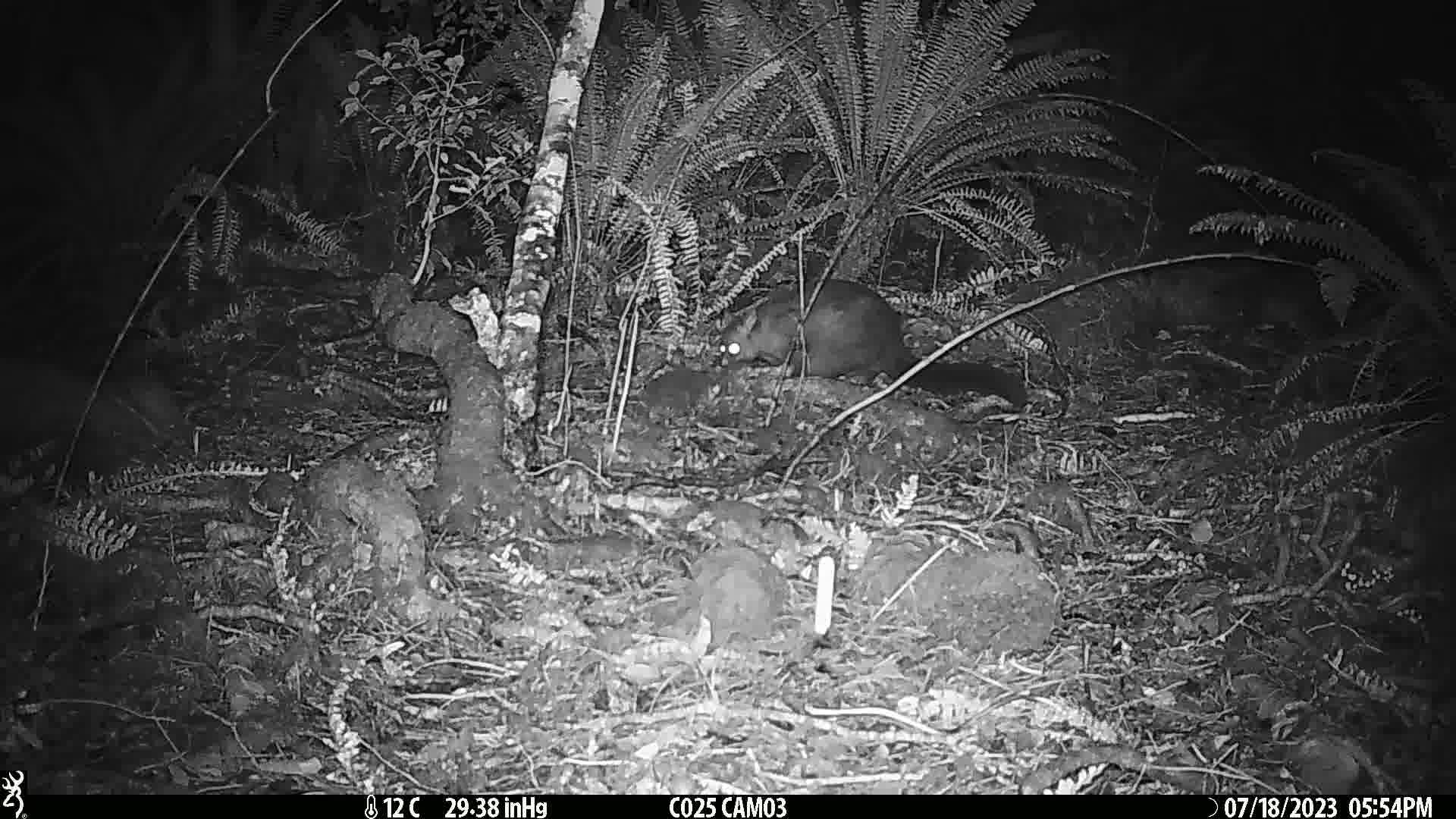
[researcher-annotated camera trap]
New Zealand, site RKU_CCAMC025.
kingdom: Animalia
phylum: Chordata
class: Mammalia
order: Diprotodontia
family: Phalangeridae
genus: Trichosurus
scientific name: Trichosurus vulpecula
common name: common brushtail possum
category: possum